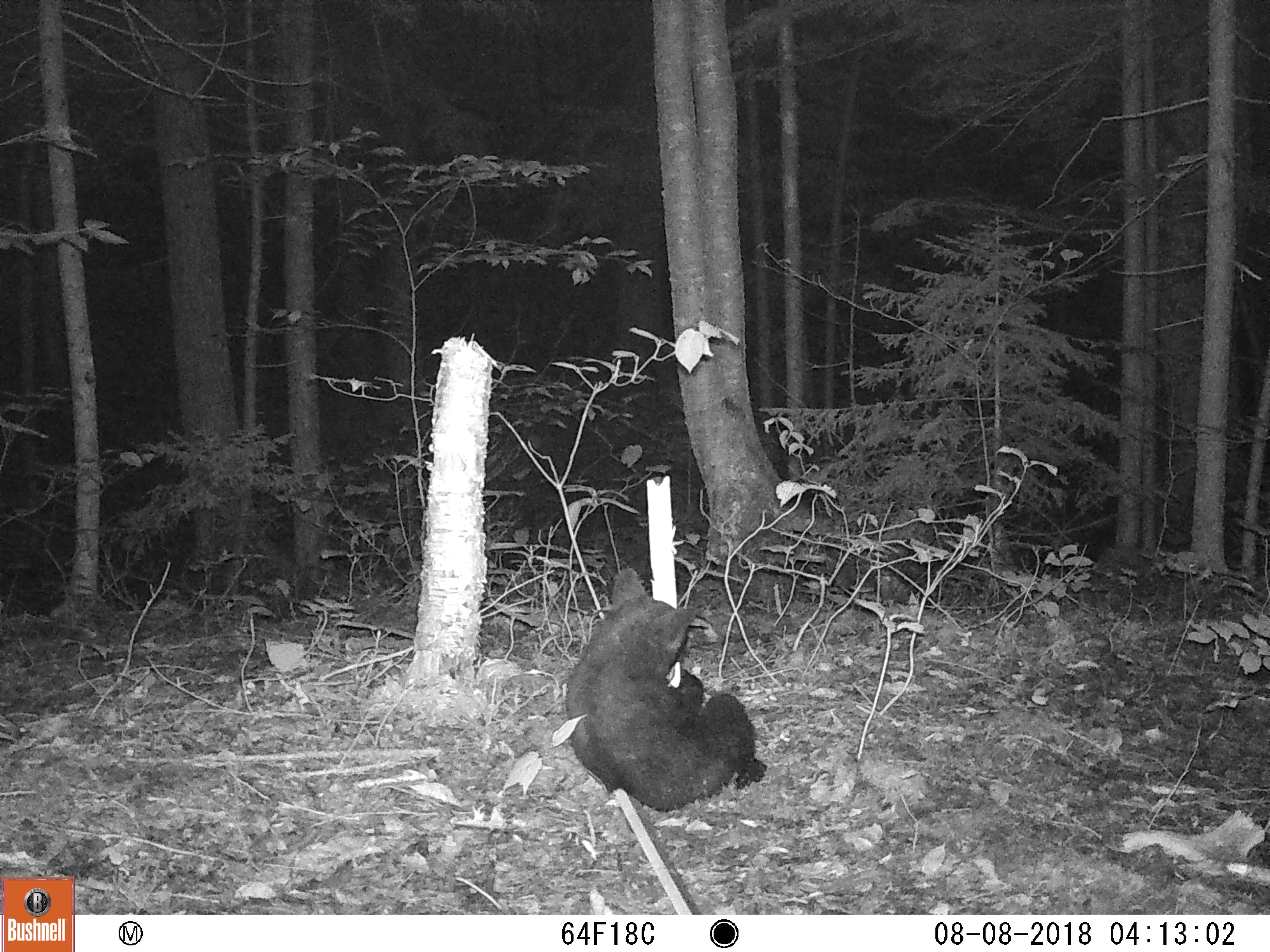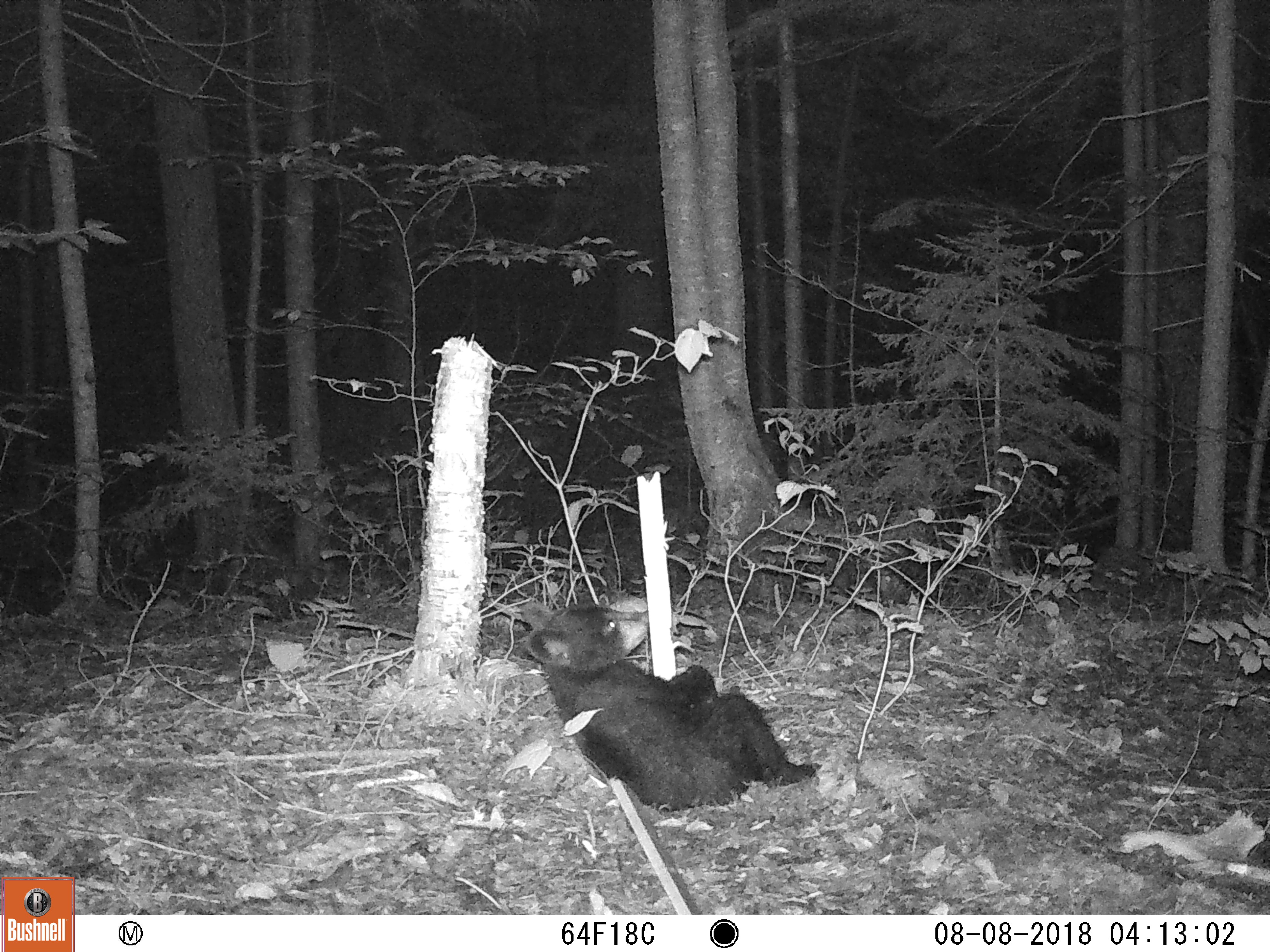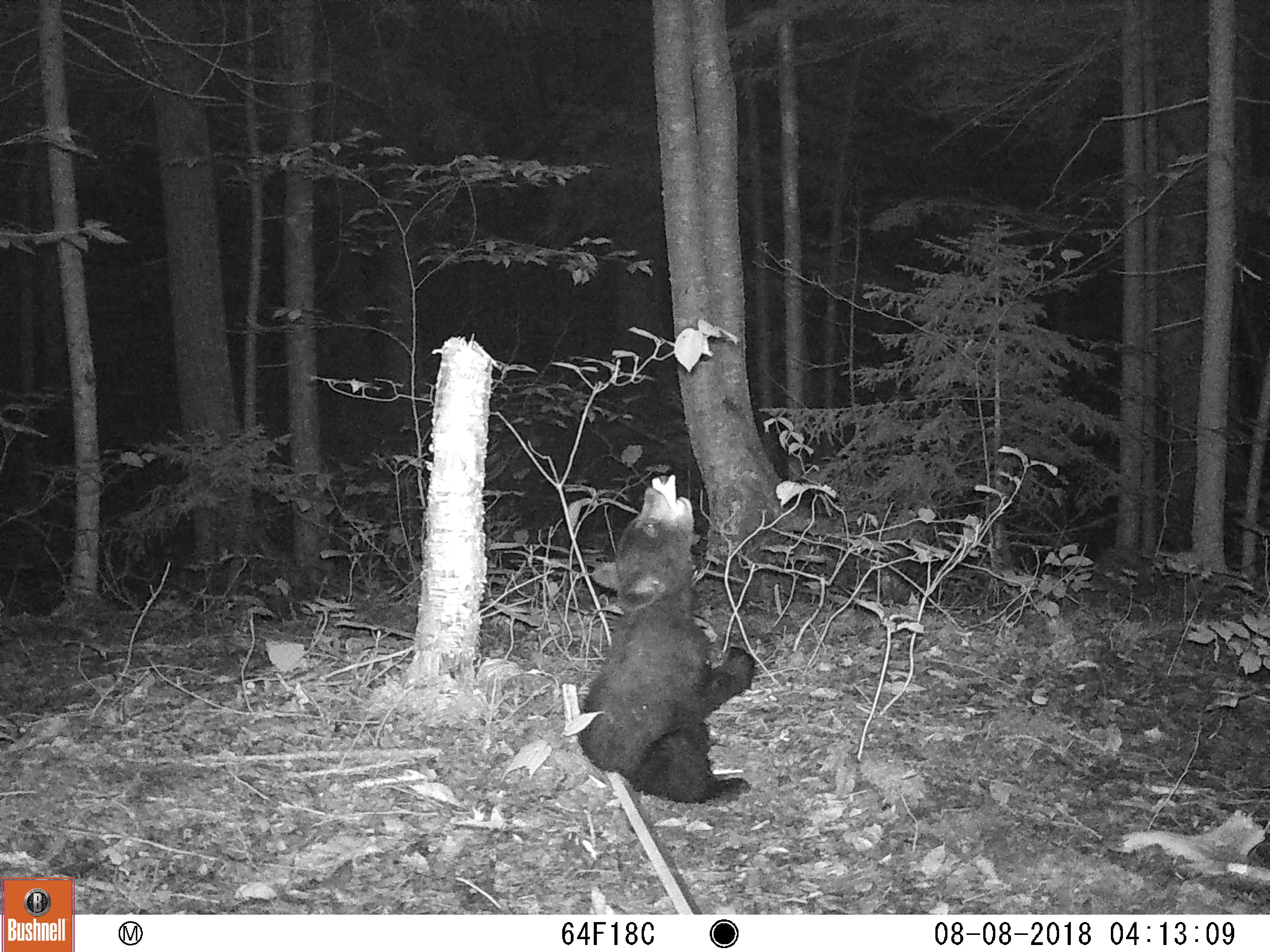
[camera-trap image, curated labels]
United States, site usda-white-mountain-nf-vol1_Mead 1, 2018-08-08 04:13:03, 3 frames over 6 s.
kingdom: Animalia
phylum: Chordata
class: Mammalia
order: Carnivora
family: Ursidae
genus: Ursus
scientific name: Ursus americanus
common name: black bear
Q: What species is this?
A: Black bear (Ursus americanus).